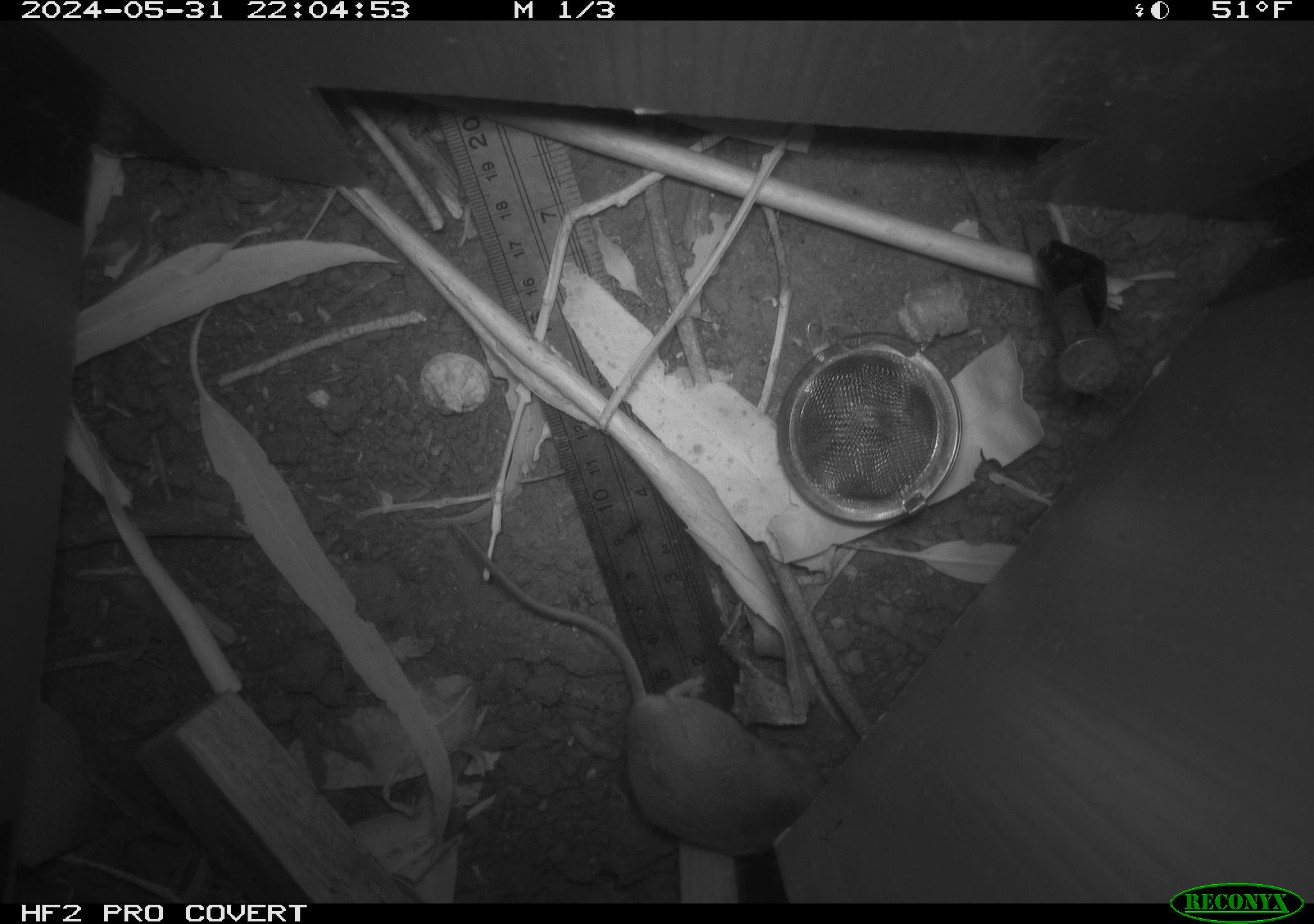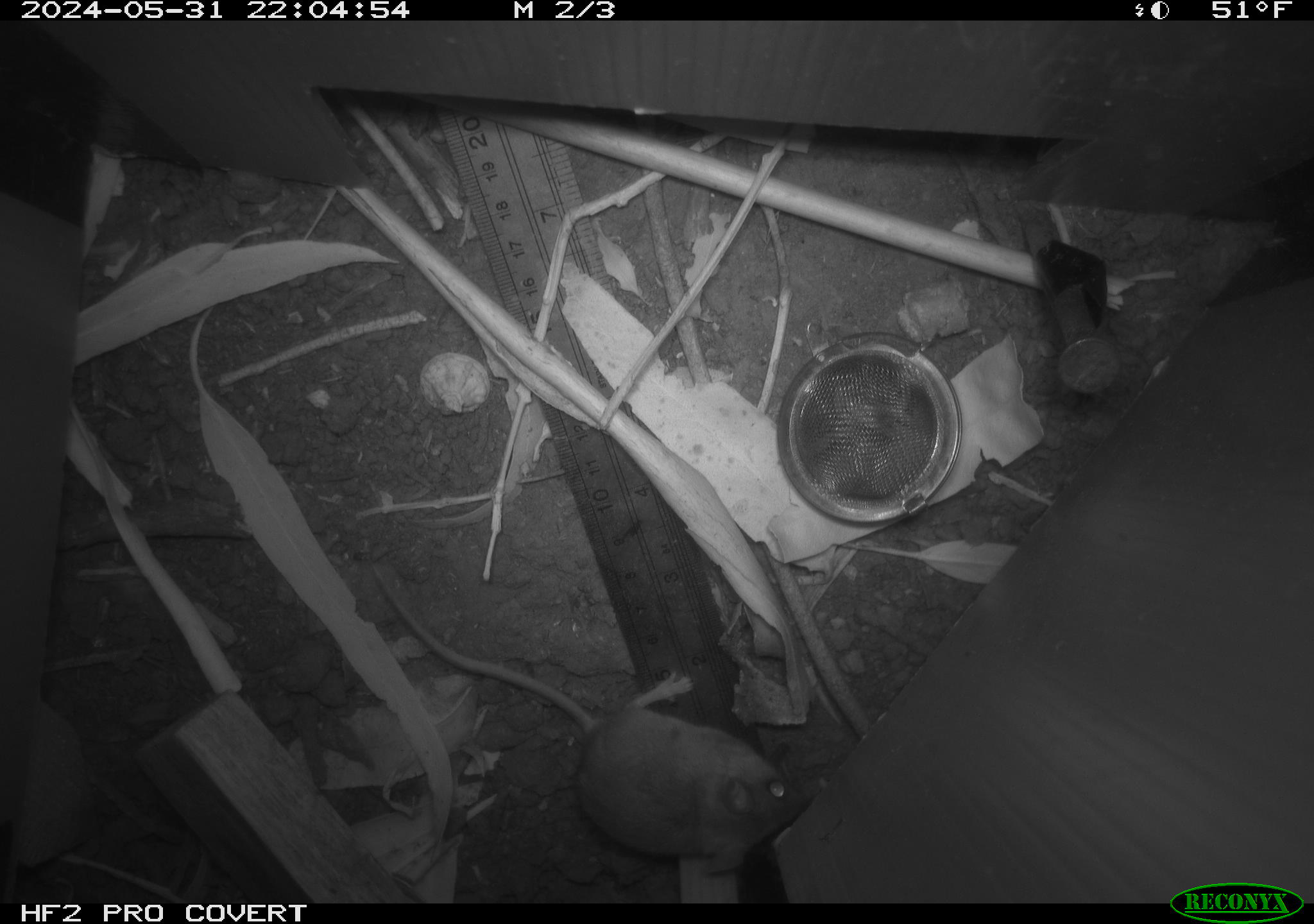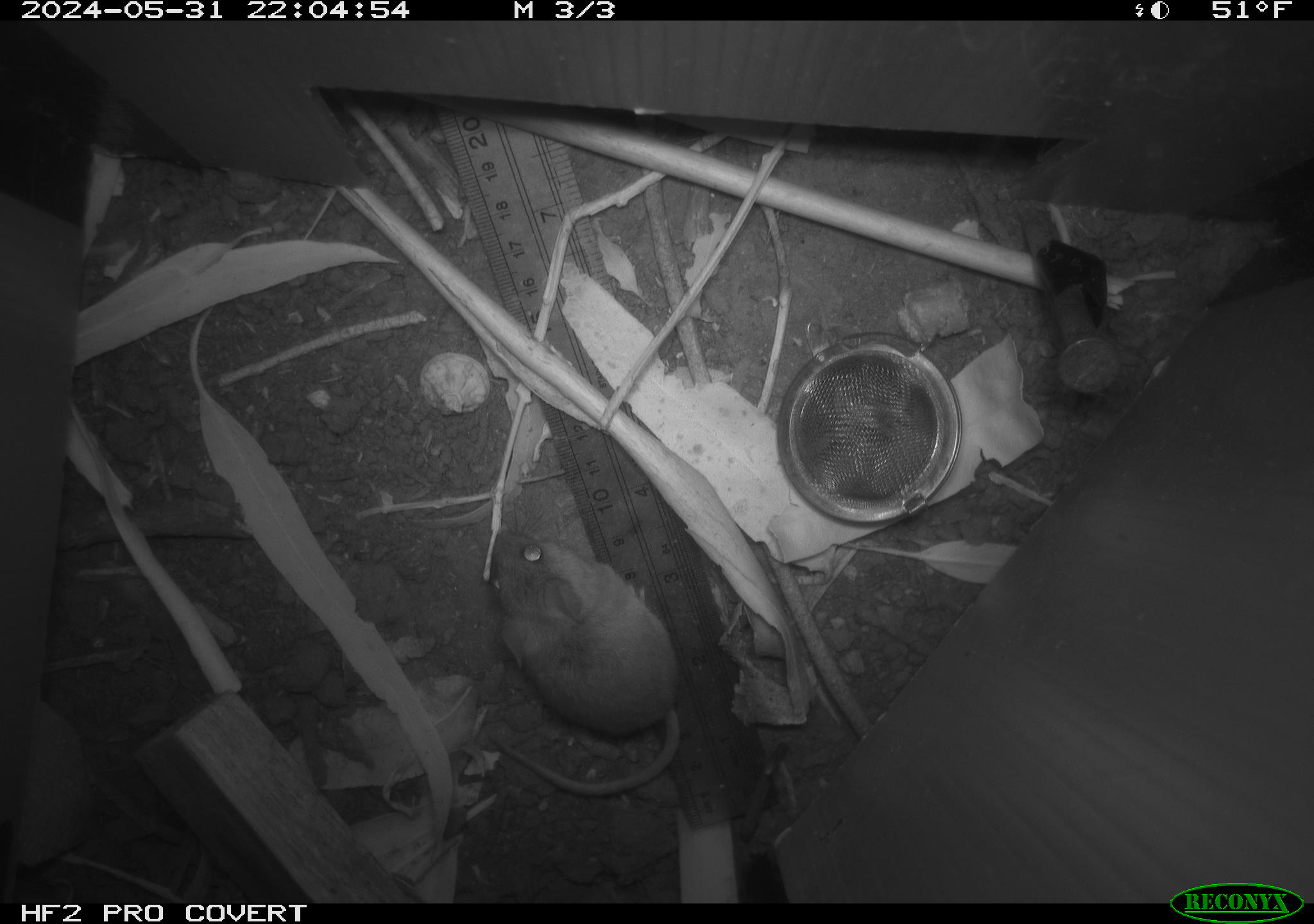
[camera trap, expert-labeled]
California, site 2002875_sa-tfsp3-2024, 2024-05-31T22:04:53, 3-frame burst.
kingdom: Animalia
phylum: Chordata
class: Mammalia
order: Rodentia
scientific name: Rodentia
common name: rodent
Rodent (Rodentia).